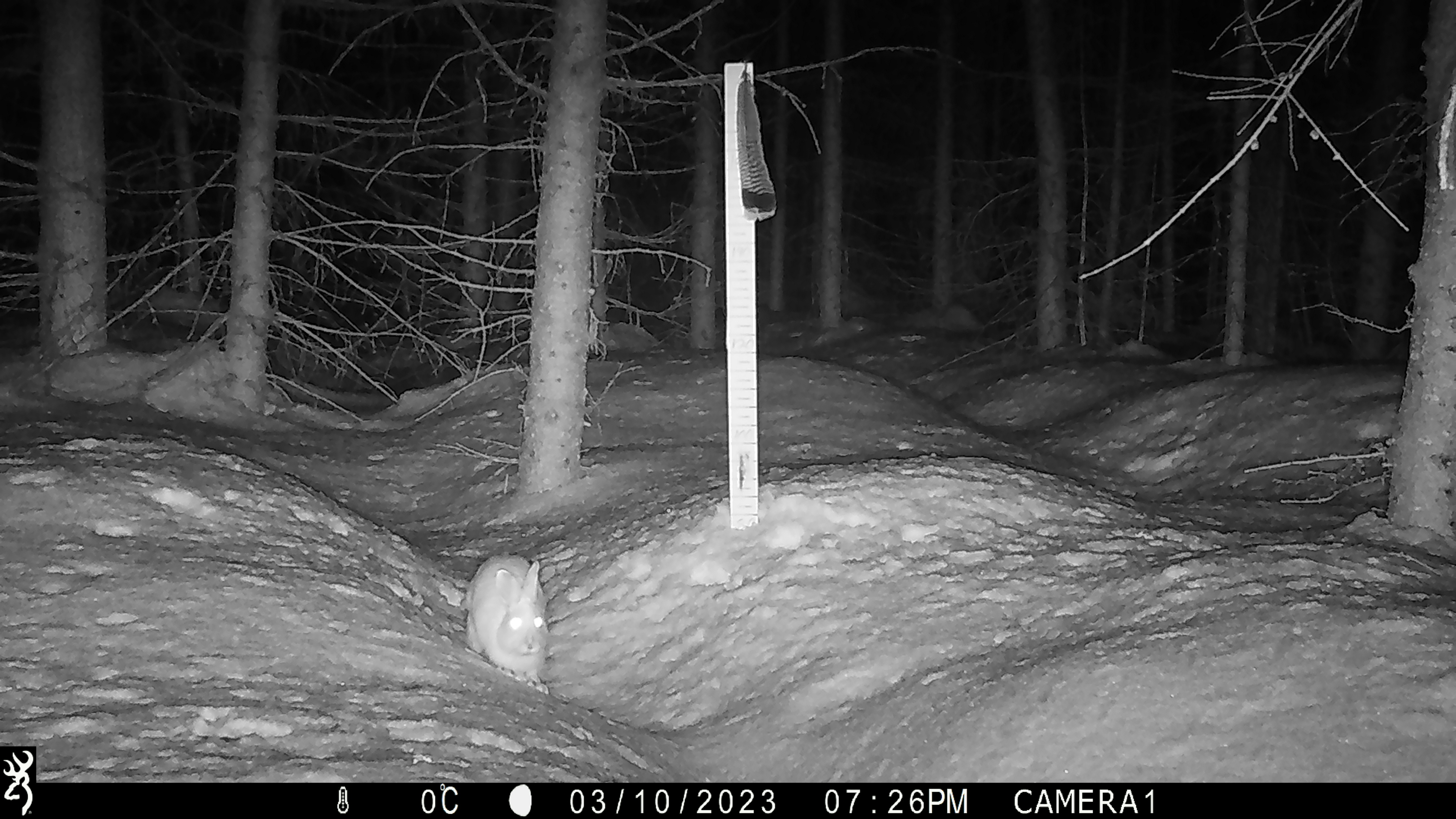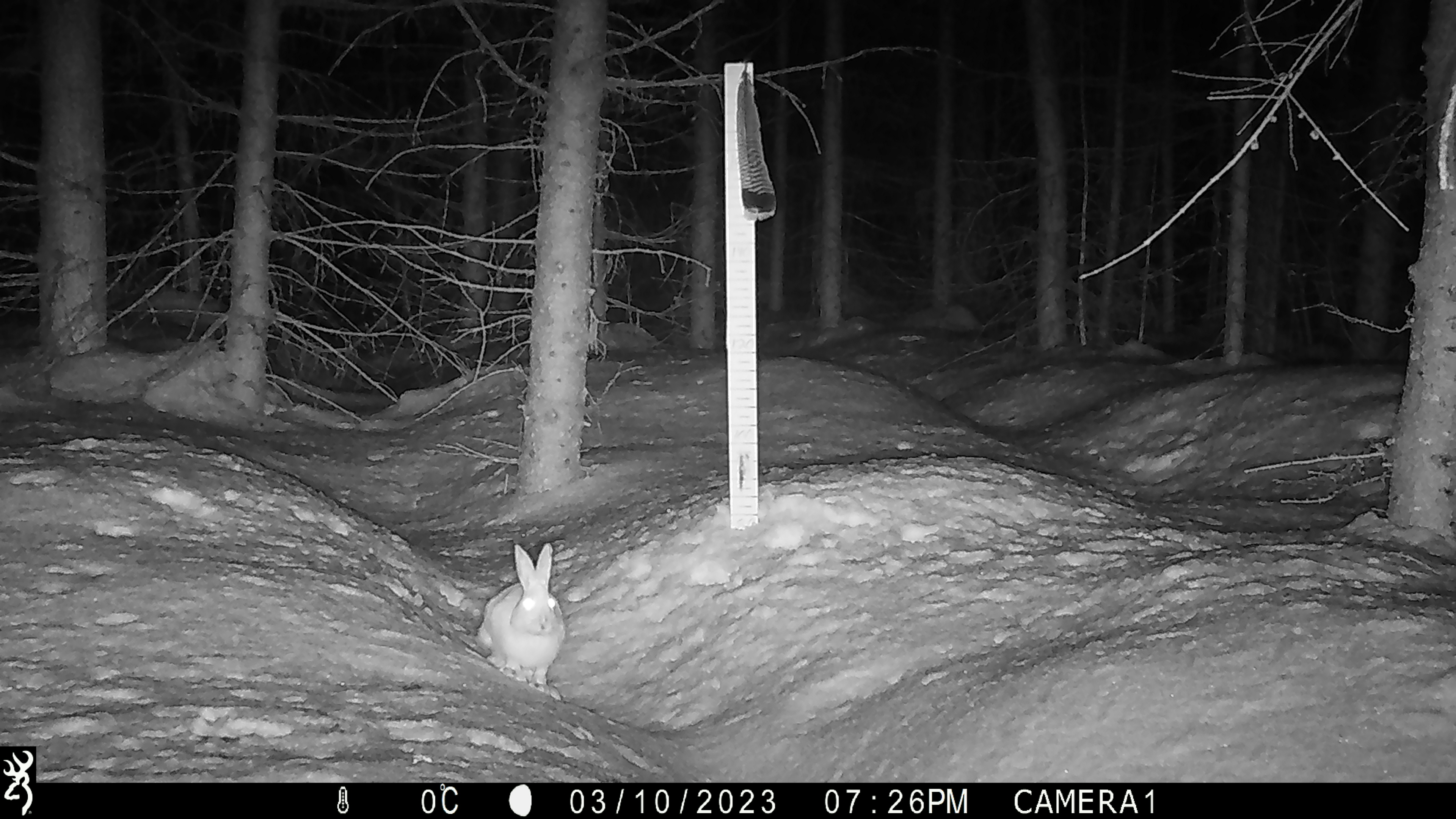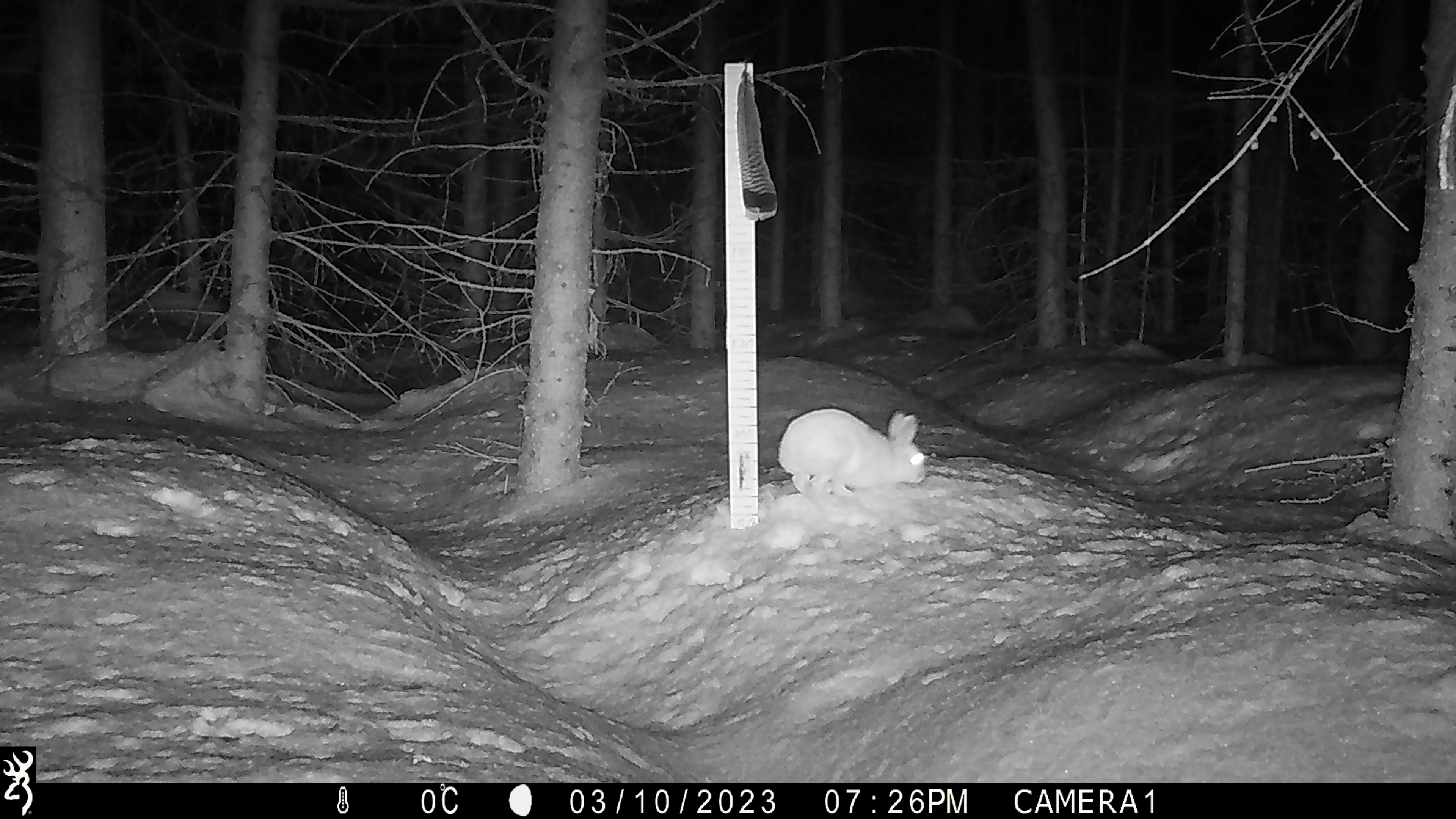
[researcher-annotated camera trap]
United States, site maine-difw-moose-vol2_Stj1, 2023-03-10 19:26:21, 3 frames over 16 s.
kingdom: Animalia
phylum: Chordata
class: Mammalia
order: Lagomorpha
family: Leporidae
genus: Lepus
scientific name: Lepus americanus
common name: snowshoe hare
Snowshoe hare (Lepus americanus).